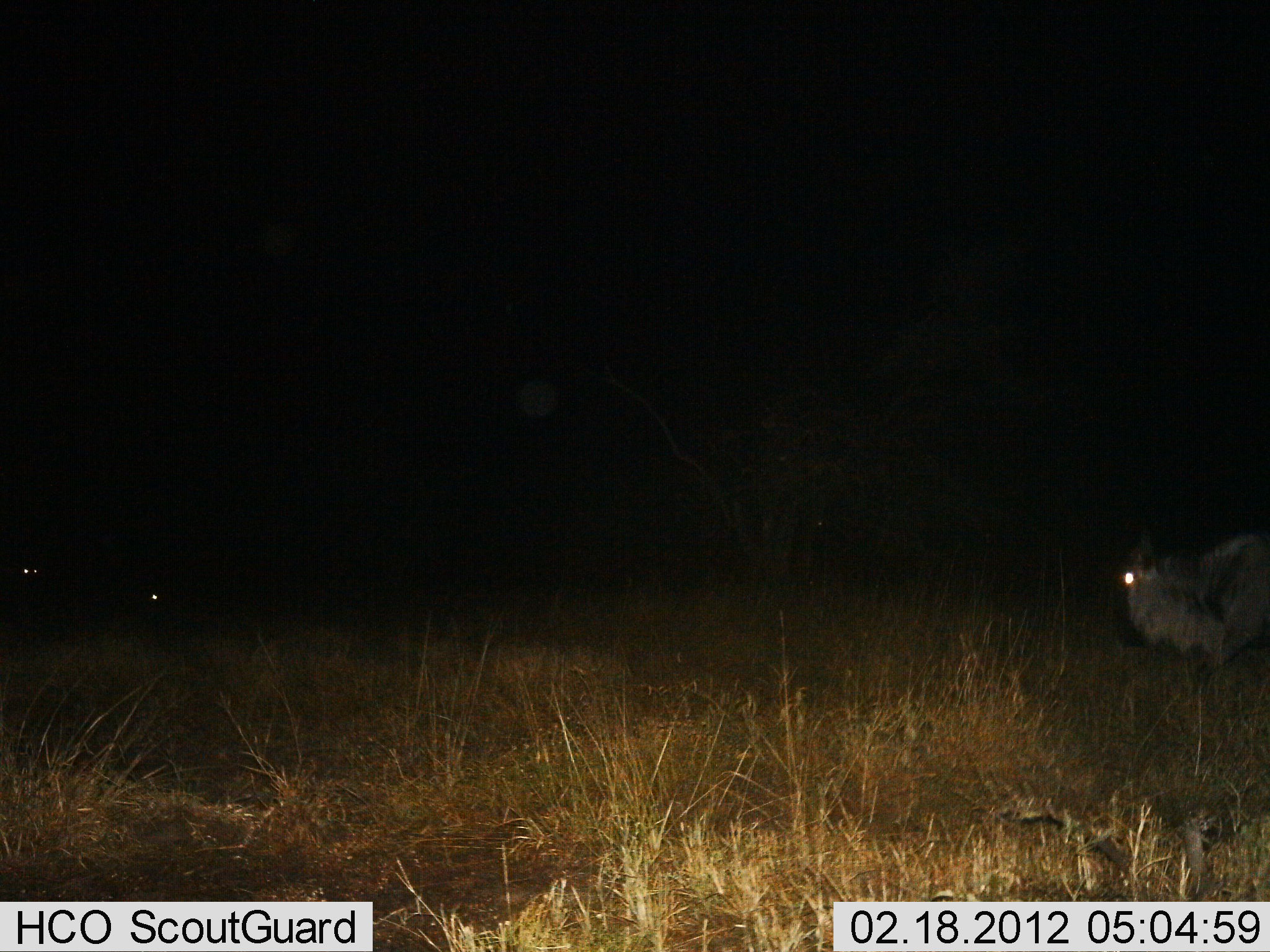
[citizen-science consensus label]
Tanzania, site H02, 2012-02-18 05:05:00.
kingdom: Animalia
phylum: Chordata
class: Mammalia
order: Artiodactyla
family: Bovidae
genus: Connochaetes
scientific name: Connochaetes taurinus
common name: blue wildebeest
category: wildebeest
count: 2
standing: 67%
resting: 17%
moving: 33%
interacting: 0%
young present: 6%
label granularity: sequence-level